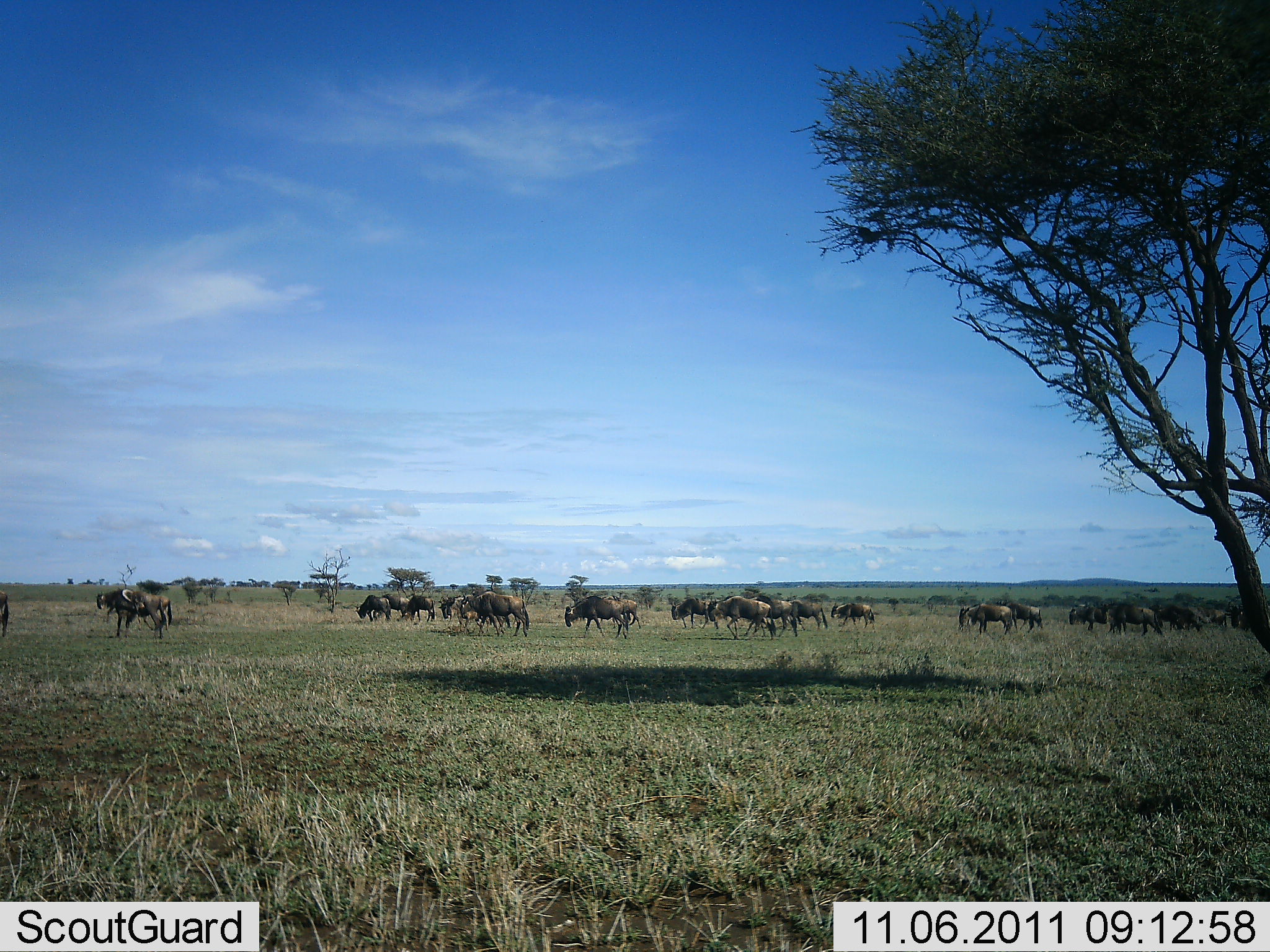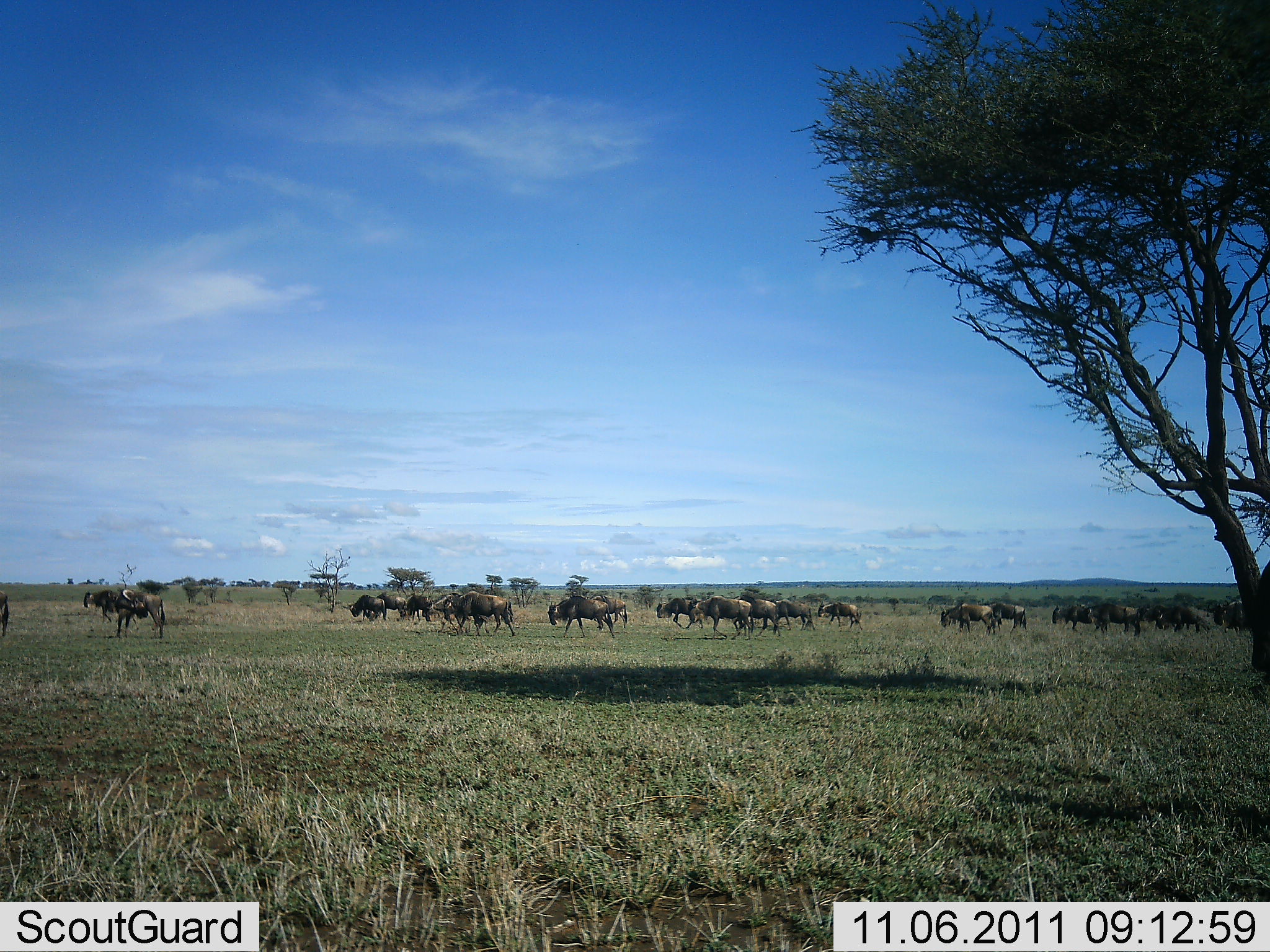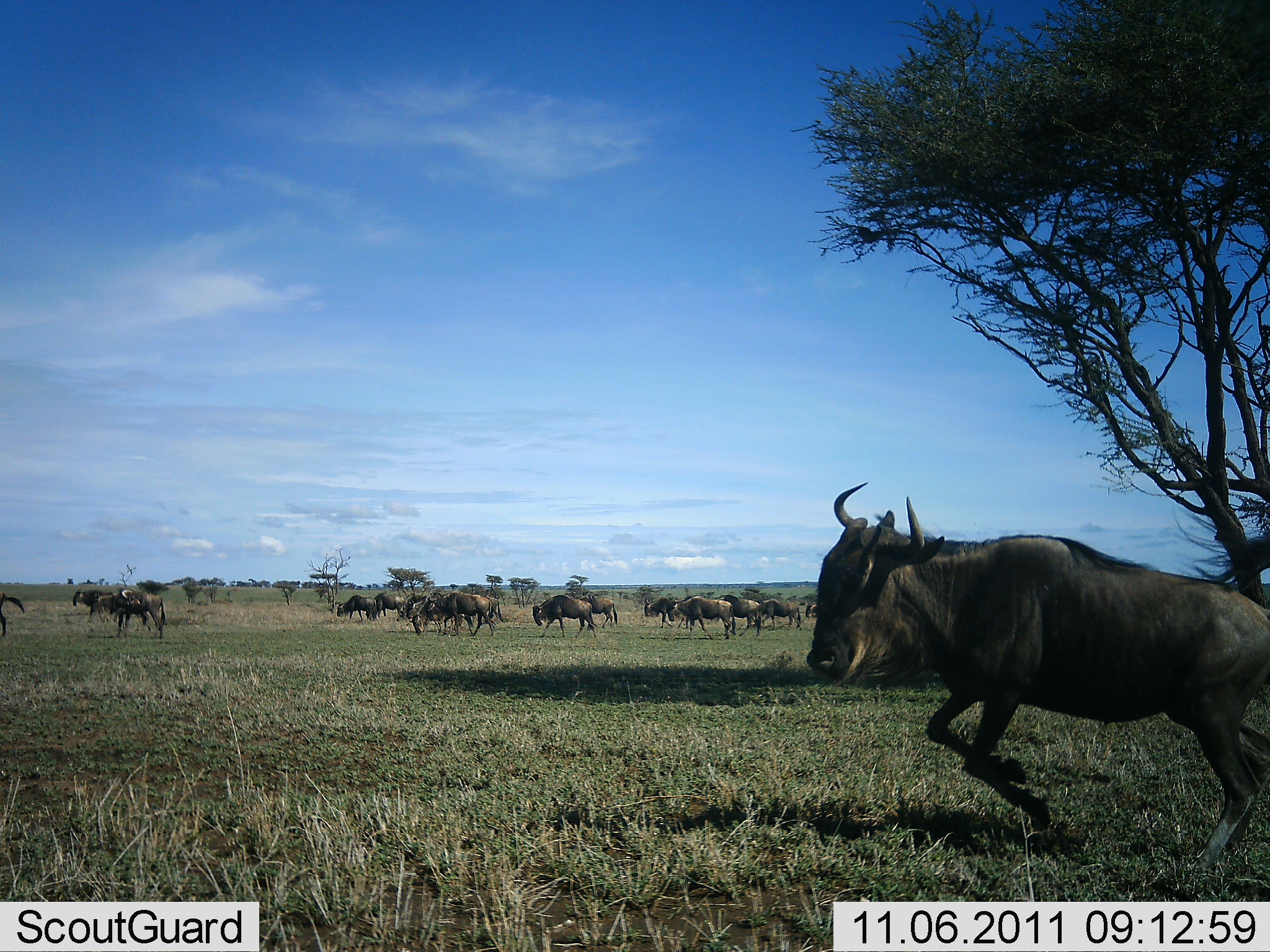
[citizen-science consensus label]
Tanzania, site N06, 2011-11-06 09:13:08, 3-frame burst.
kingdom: Animalia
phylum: Chordata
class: Mammalia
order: Artiodactyla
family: Bovidae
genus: Connochaetes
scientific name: Connochaetes taurinus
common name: blue wildebeest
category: wildebeest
Wildebeest (blue wildebeest) (Connochaetes taurinus), count 11-50. Behavior (volunteer vote fractions): standing 36%, resting 0%, moving 100%, interacting 0%. Young present (vote fraction): 0%. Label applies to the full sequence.